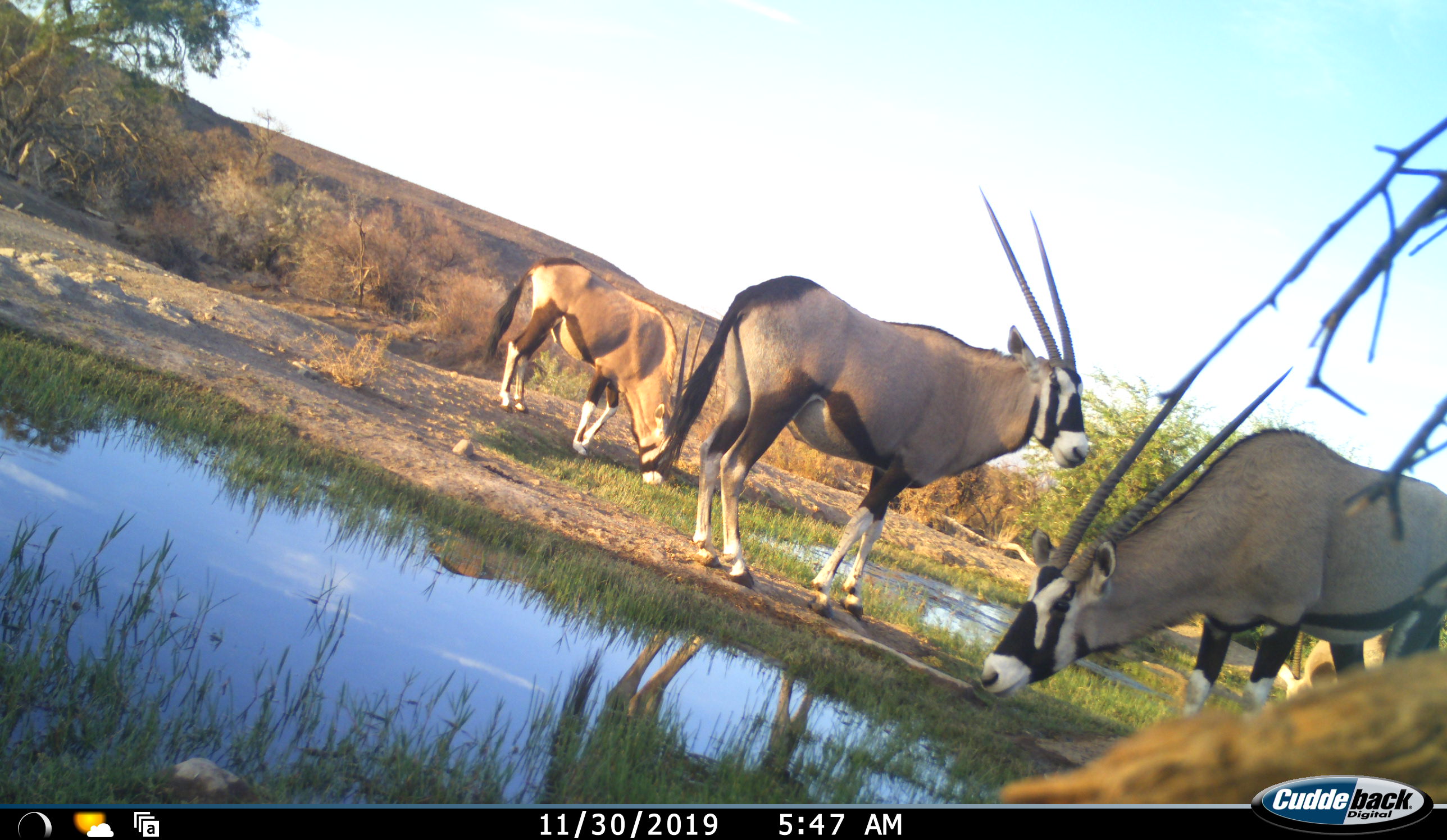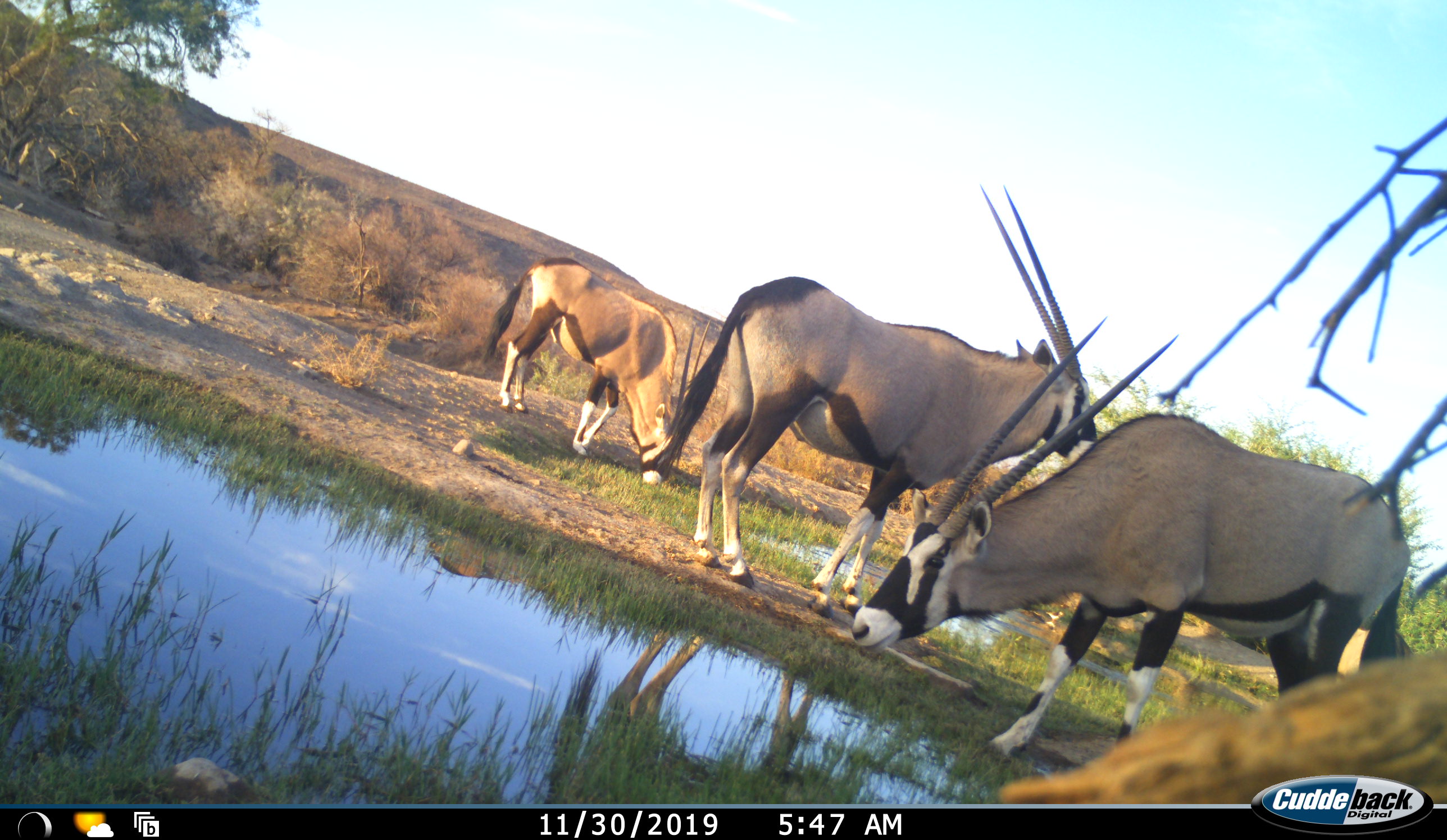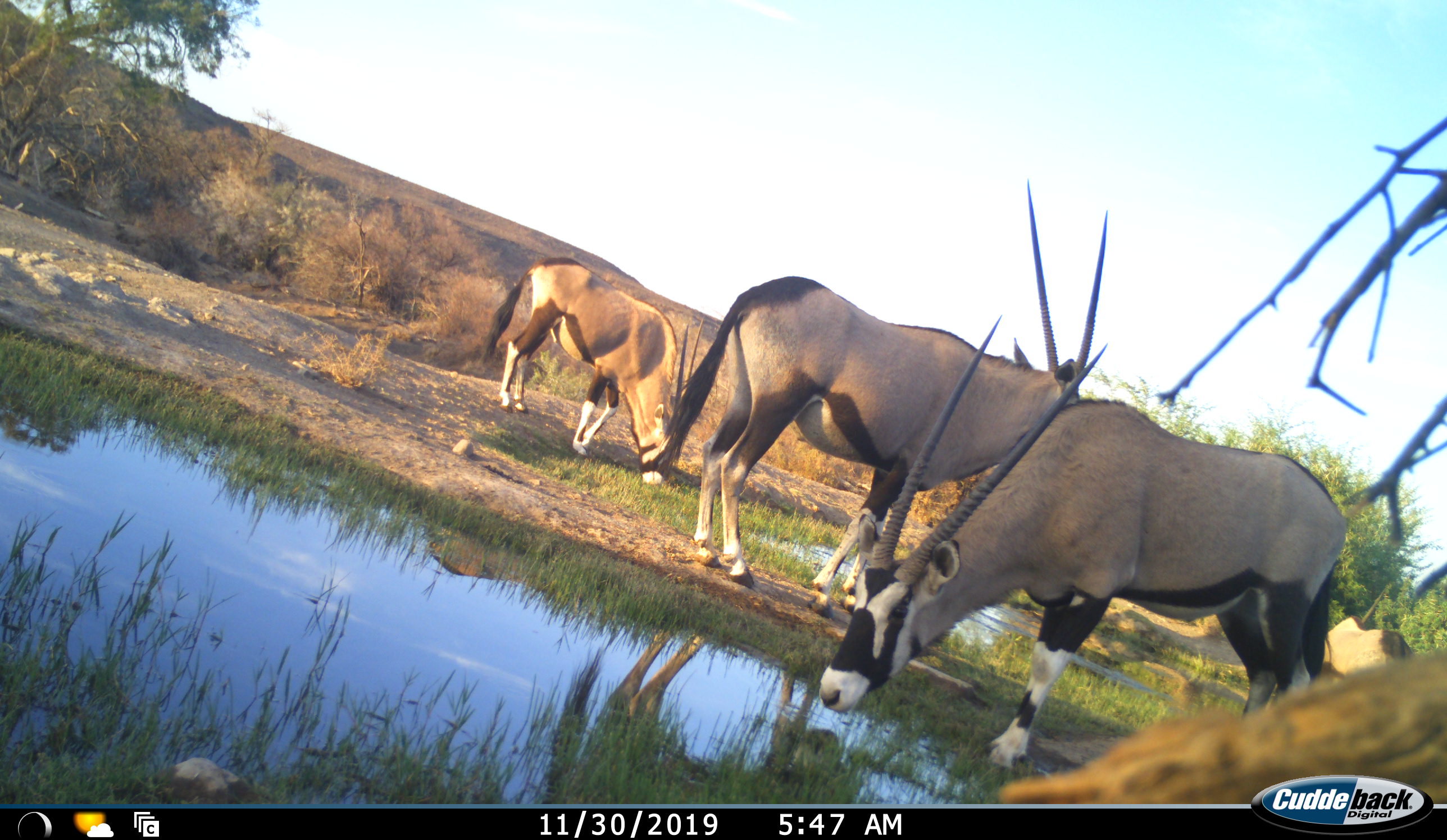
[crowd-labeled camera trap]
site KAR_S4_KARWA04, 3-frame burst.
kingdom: Animalia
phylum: Chordata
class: Mammalia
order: Artiodactyla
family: Bovidae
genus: Oryx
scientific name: Oryx gazella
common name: gemsbok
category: oryx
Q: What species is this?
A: Oryx (gemsbok) (Oryx gazella).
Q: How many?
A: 3.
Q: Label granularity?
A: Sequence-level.